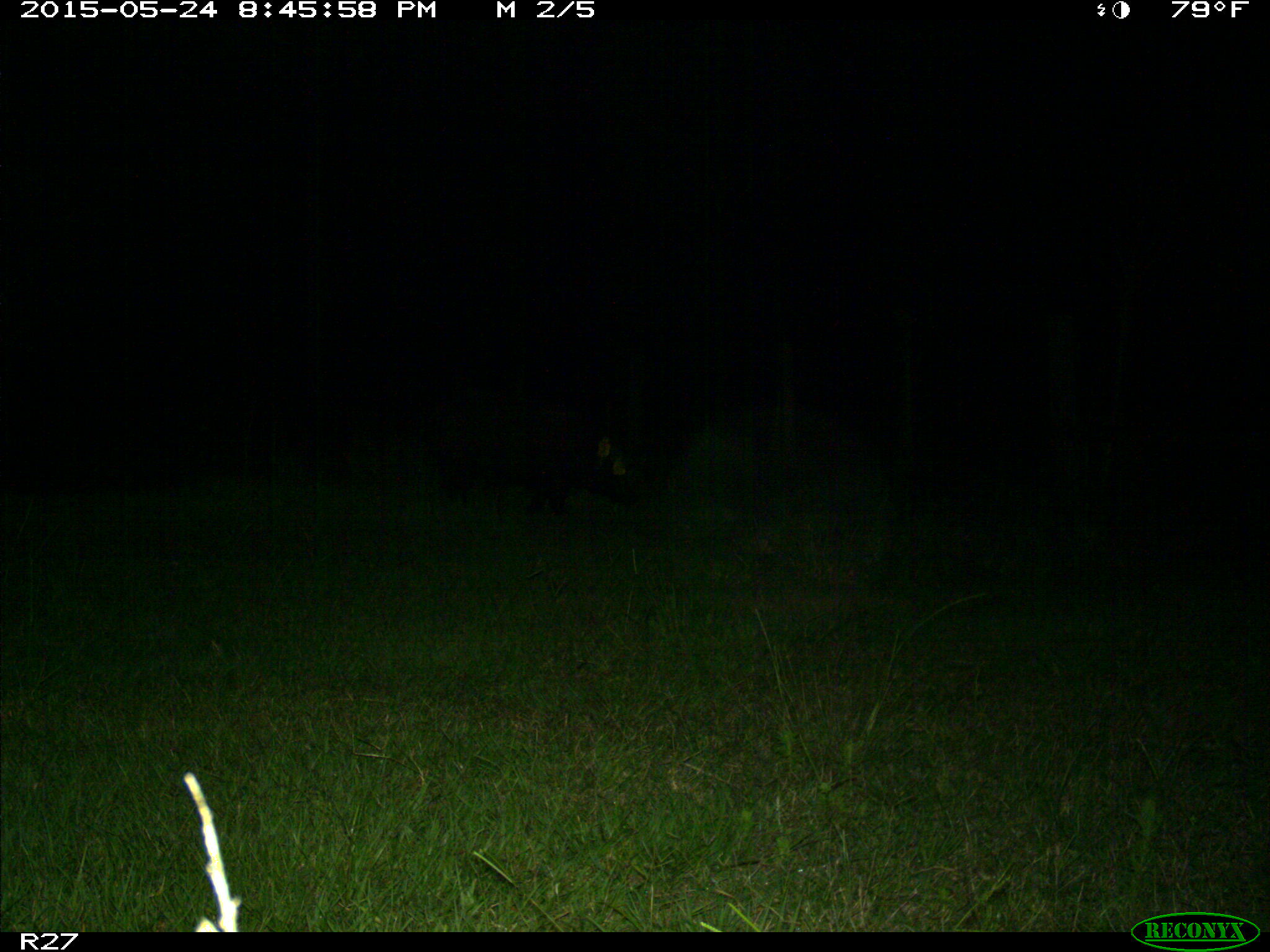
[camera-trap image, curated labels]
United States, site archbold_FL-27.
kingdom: Animalia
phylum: Chordata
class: Mammalia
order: Artiodactyla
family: Suidae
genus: Sus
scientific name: Sus scrofa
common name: wild boar